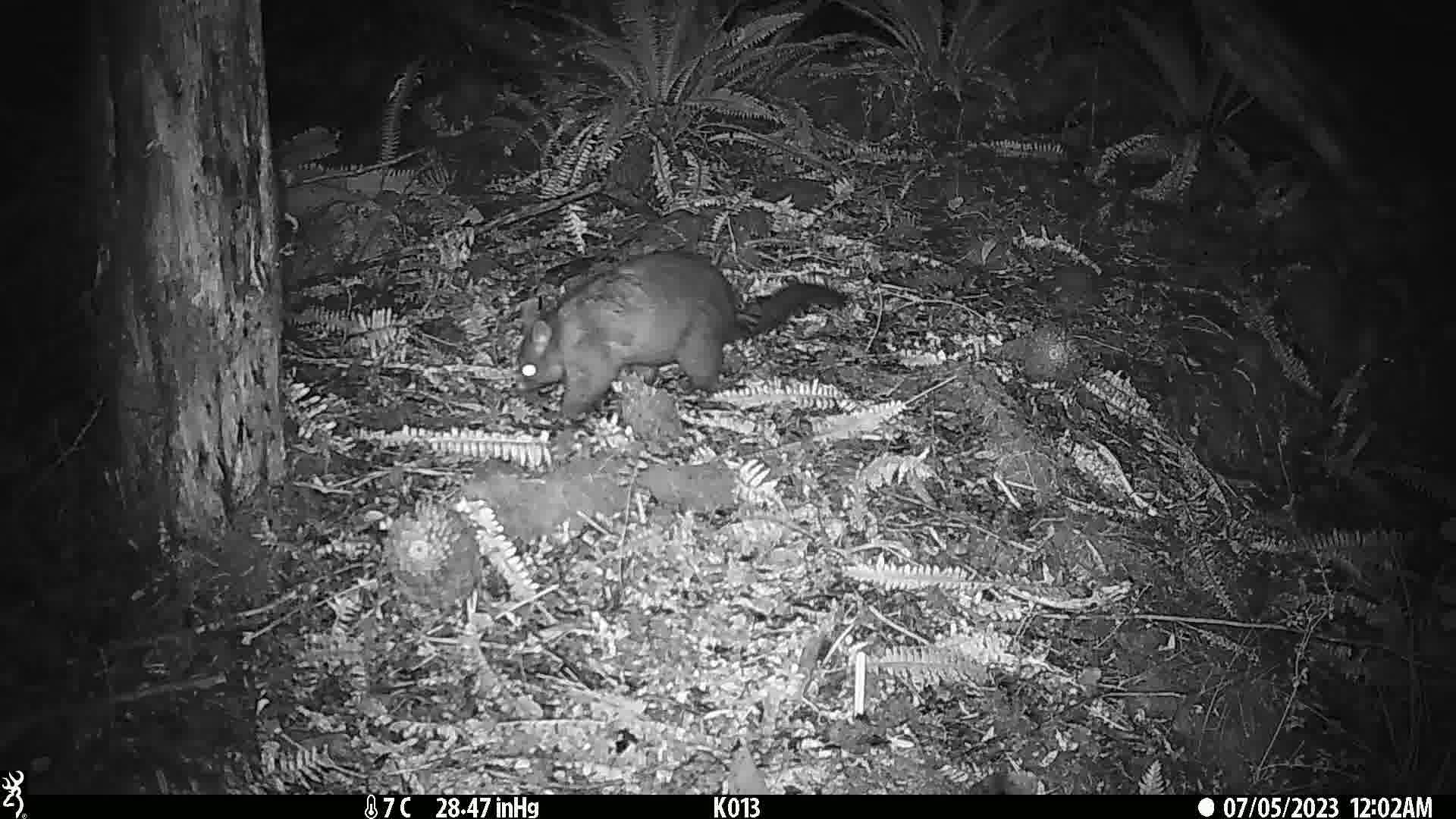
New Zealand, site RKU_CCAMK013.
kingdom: Animalia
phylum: Chordata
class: Mammalia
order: Diprotodontia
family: Phalangeridae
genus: Trichosurus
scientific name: Trichosurus vulpecula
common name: common brushtail possum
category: possum